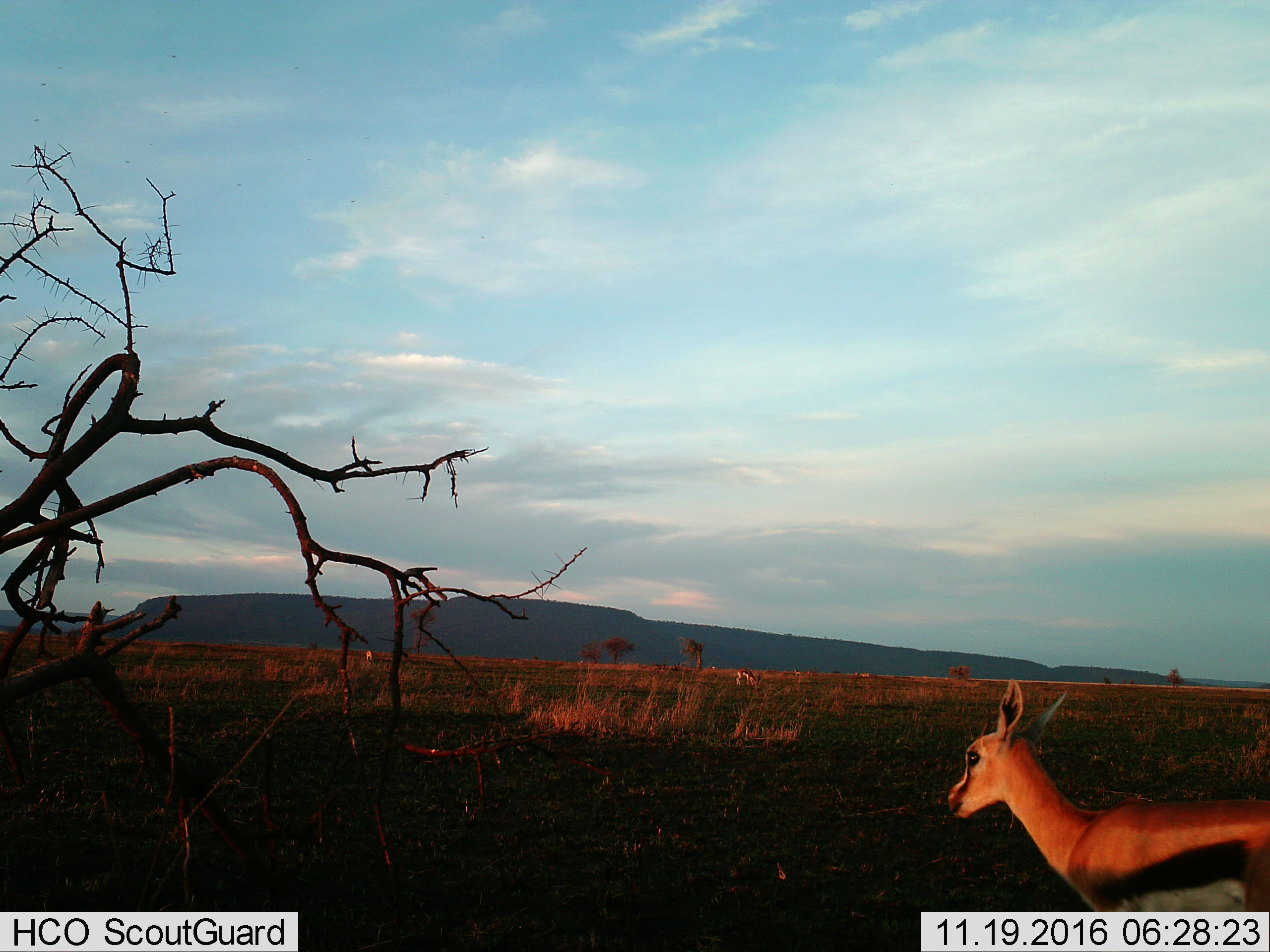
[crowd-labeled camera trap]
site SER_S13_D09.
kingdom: Animalia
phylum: Chordata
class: Mammalia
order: Artiodactyla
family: Bovidae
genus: Eudorcas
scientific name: Eudorcas thomsonii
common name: thomson's gazelle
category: gazellethomsons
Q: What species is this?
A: Gazellethomsons (thomson's gazelle) (Eudorcas thomsonii).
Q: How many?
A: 1.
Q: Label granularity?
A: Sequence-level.